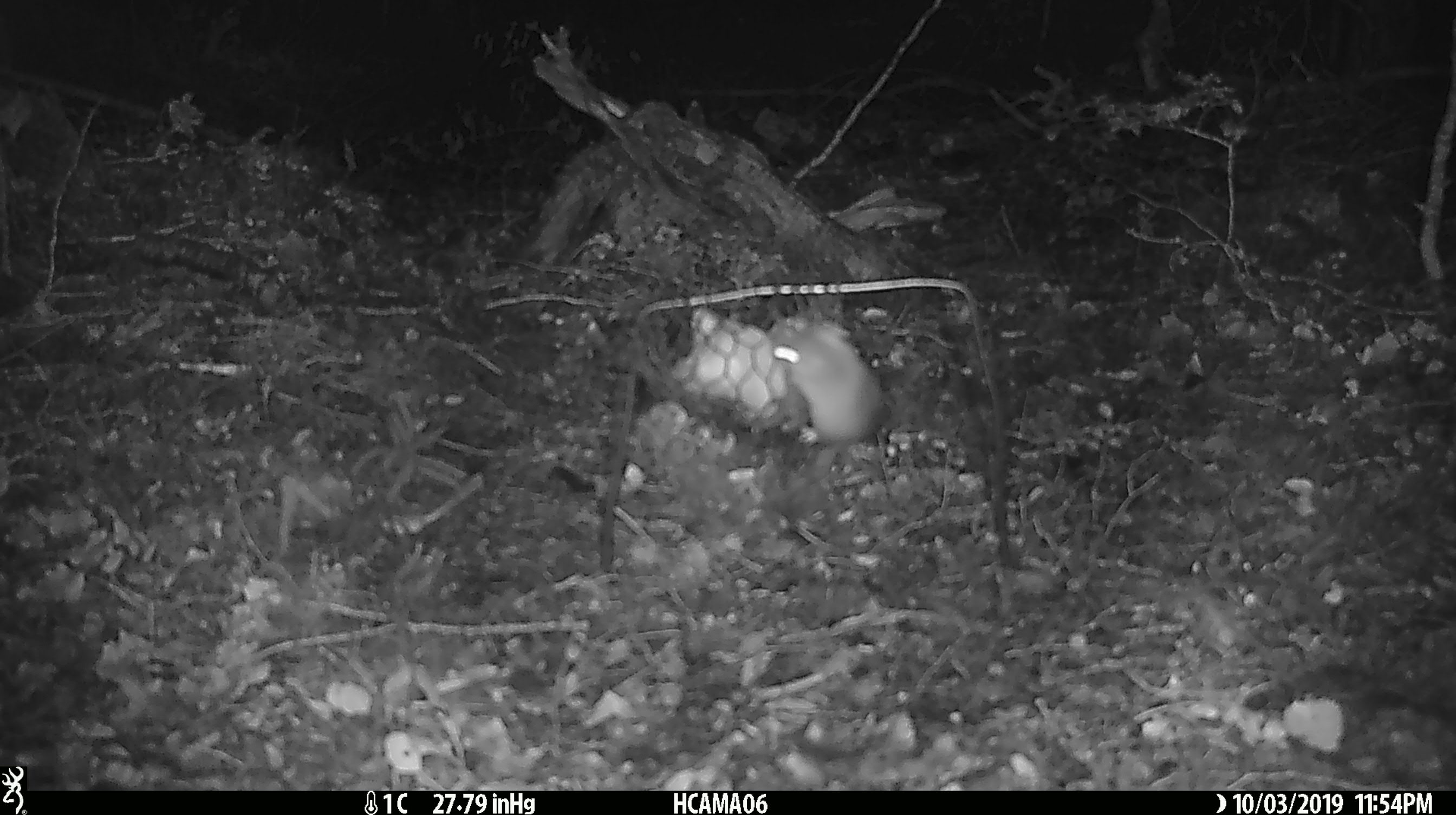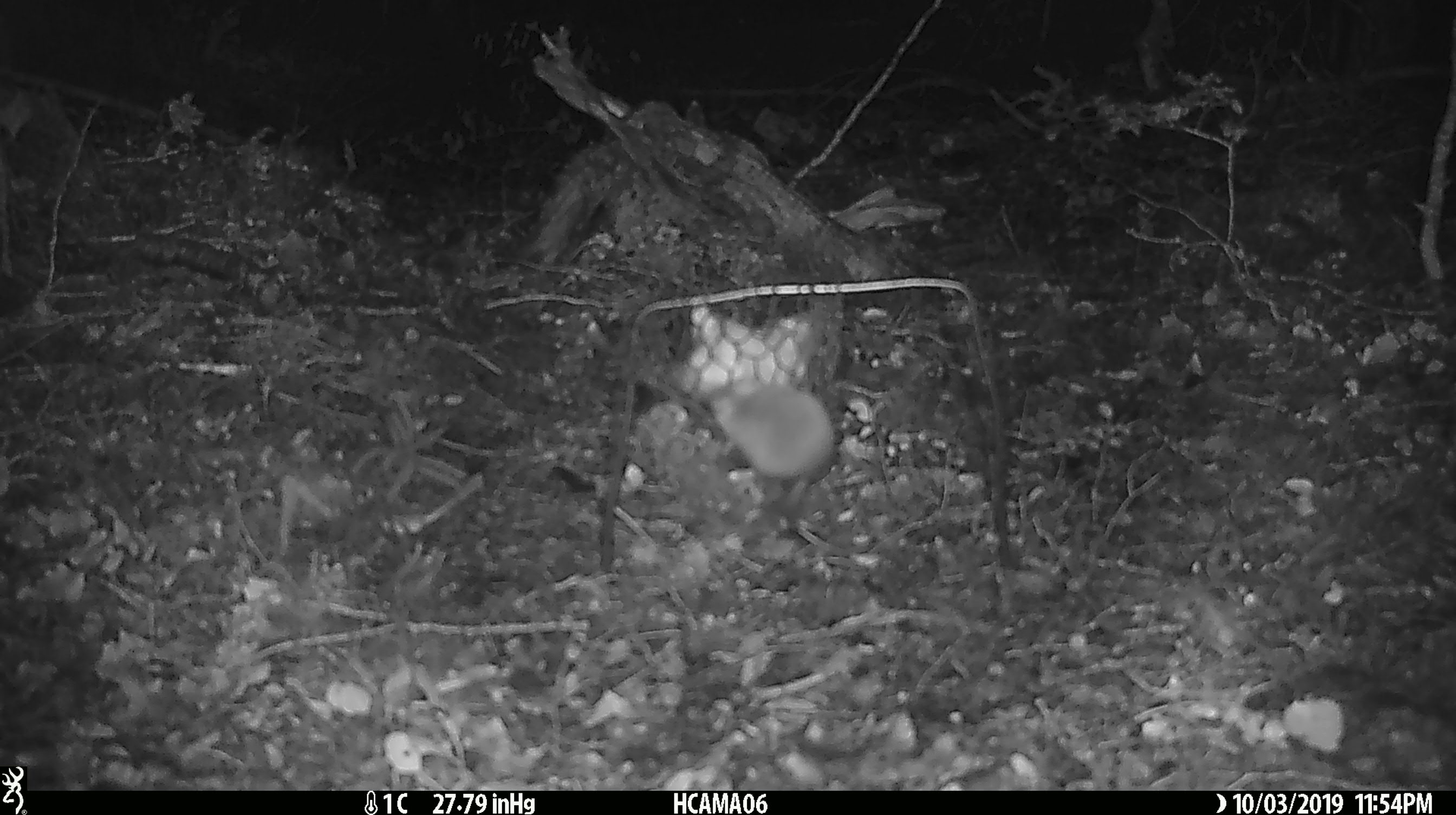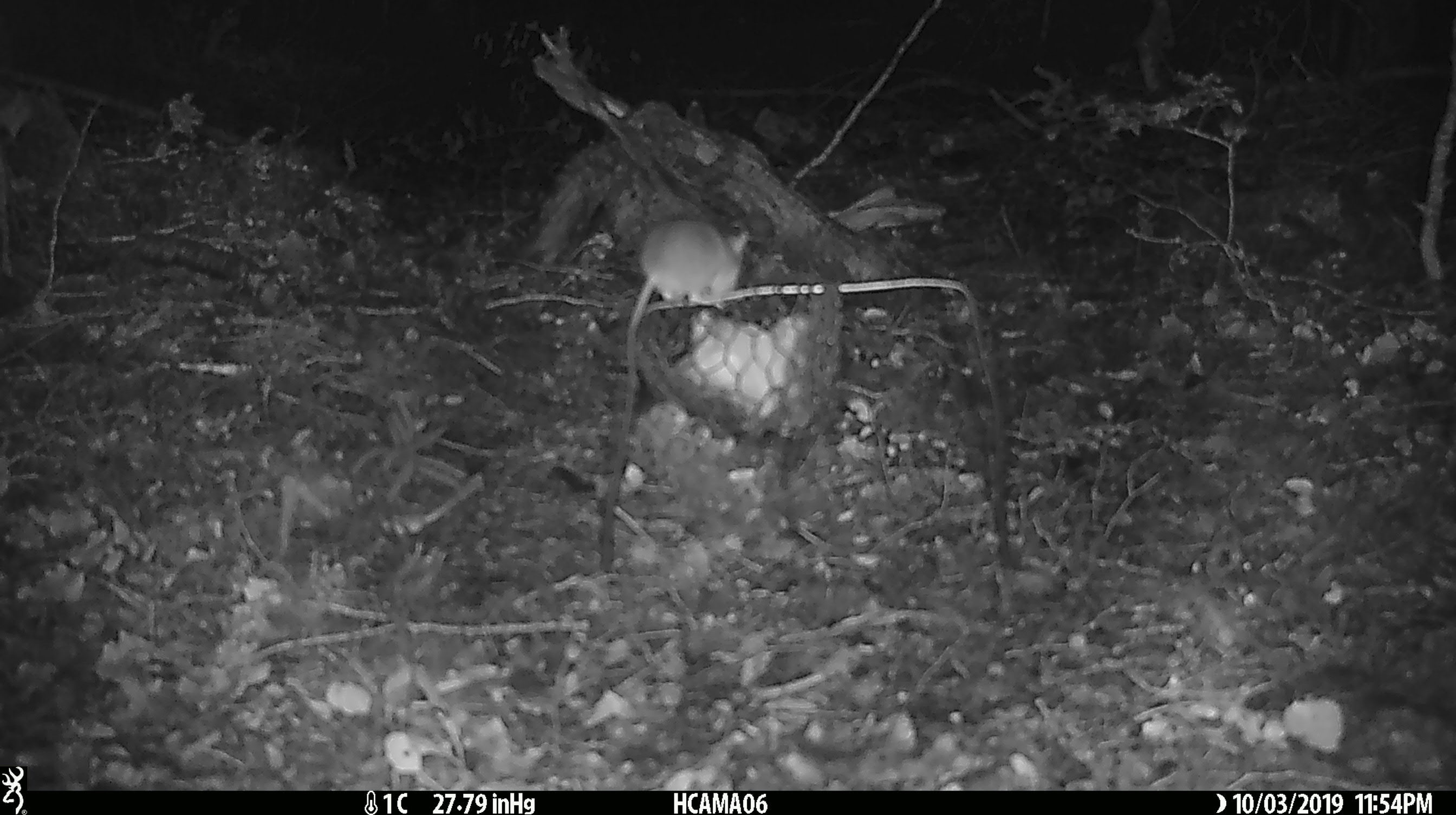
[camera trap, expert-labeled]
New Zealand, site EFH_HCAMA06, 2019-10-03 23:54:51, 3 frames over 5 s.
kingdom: Animalia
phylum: Chordata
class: Mammalia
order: Rodentia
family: Muridae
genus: Mus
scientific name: Mus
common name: mouse